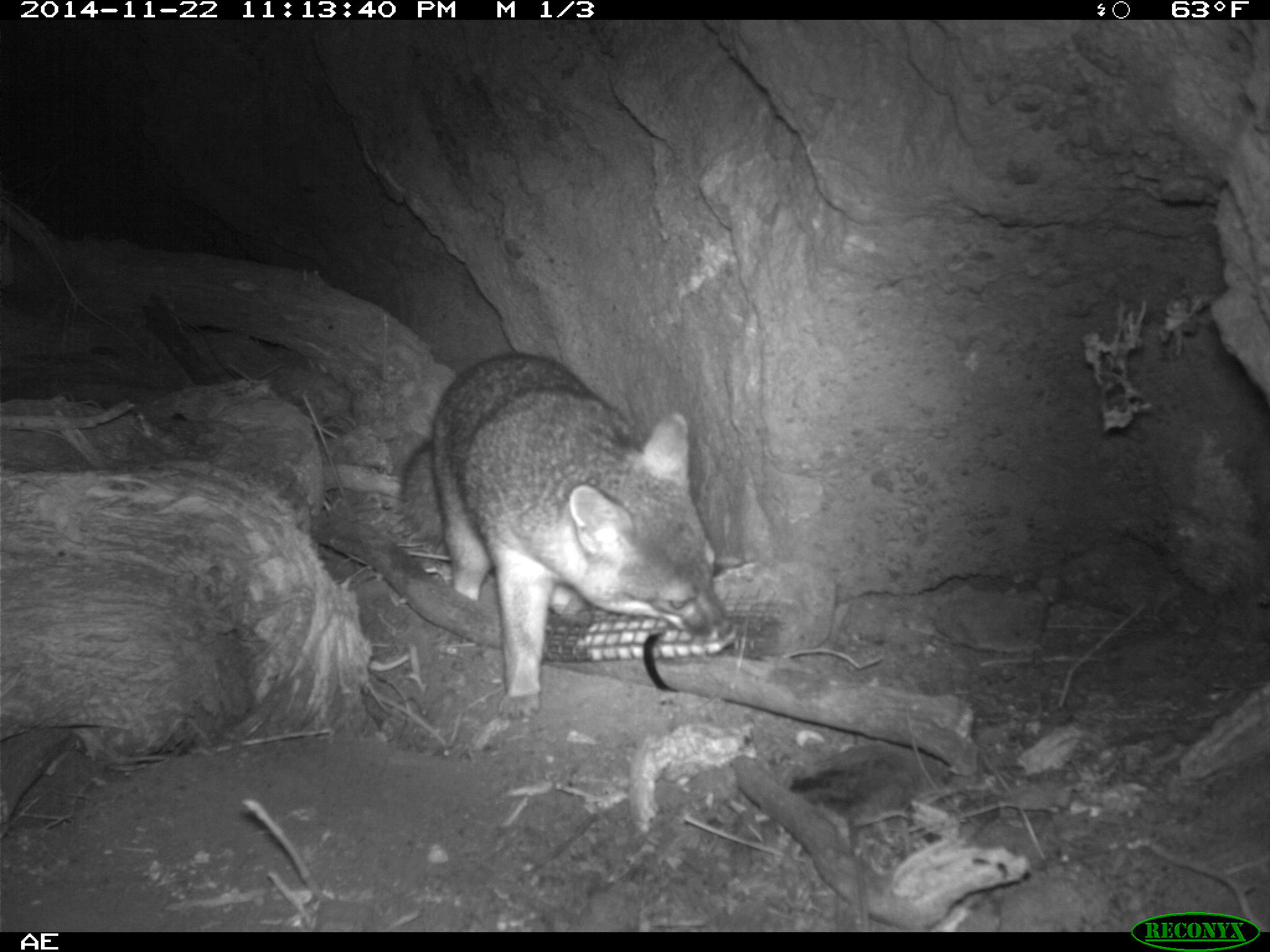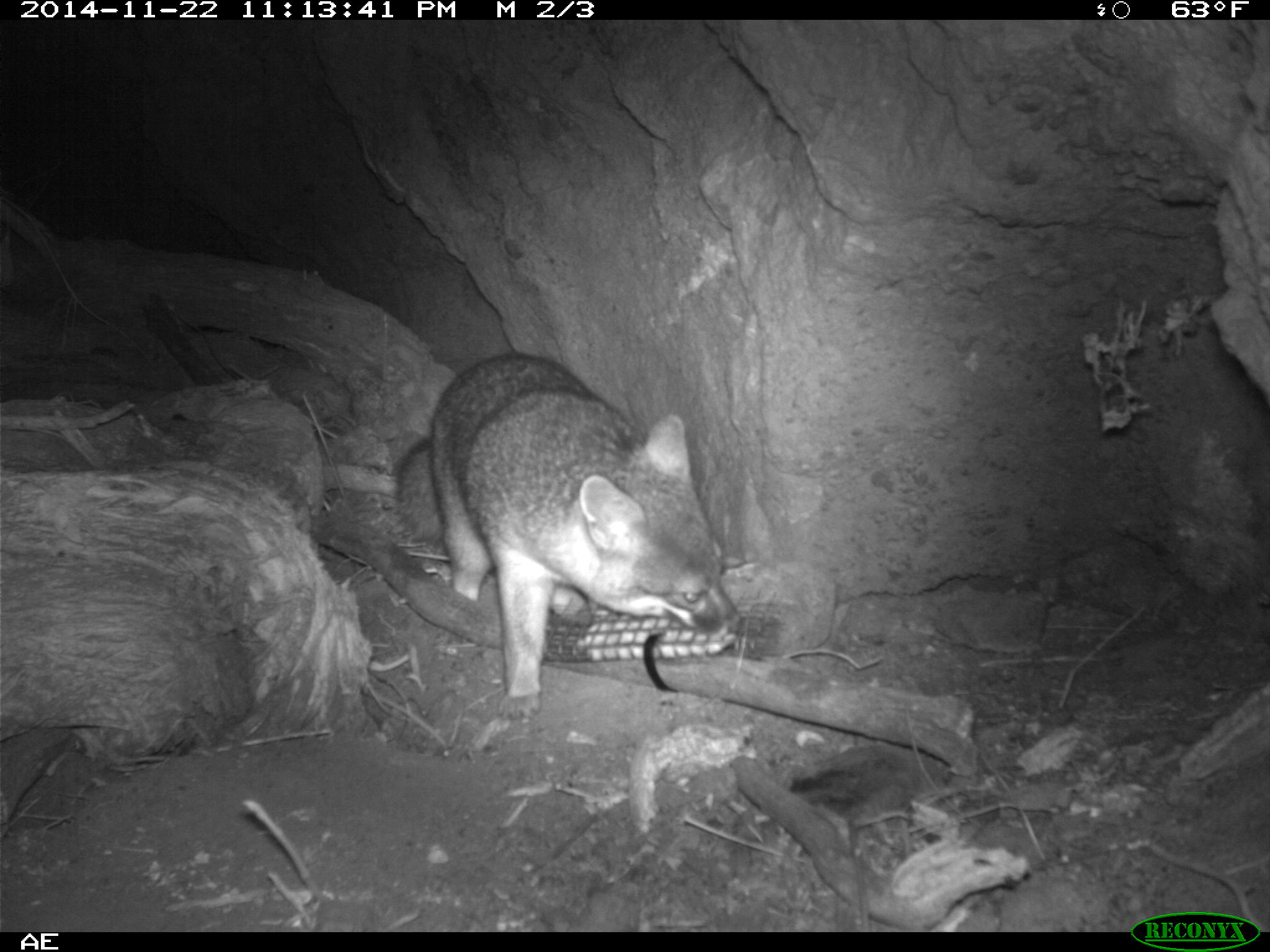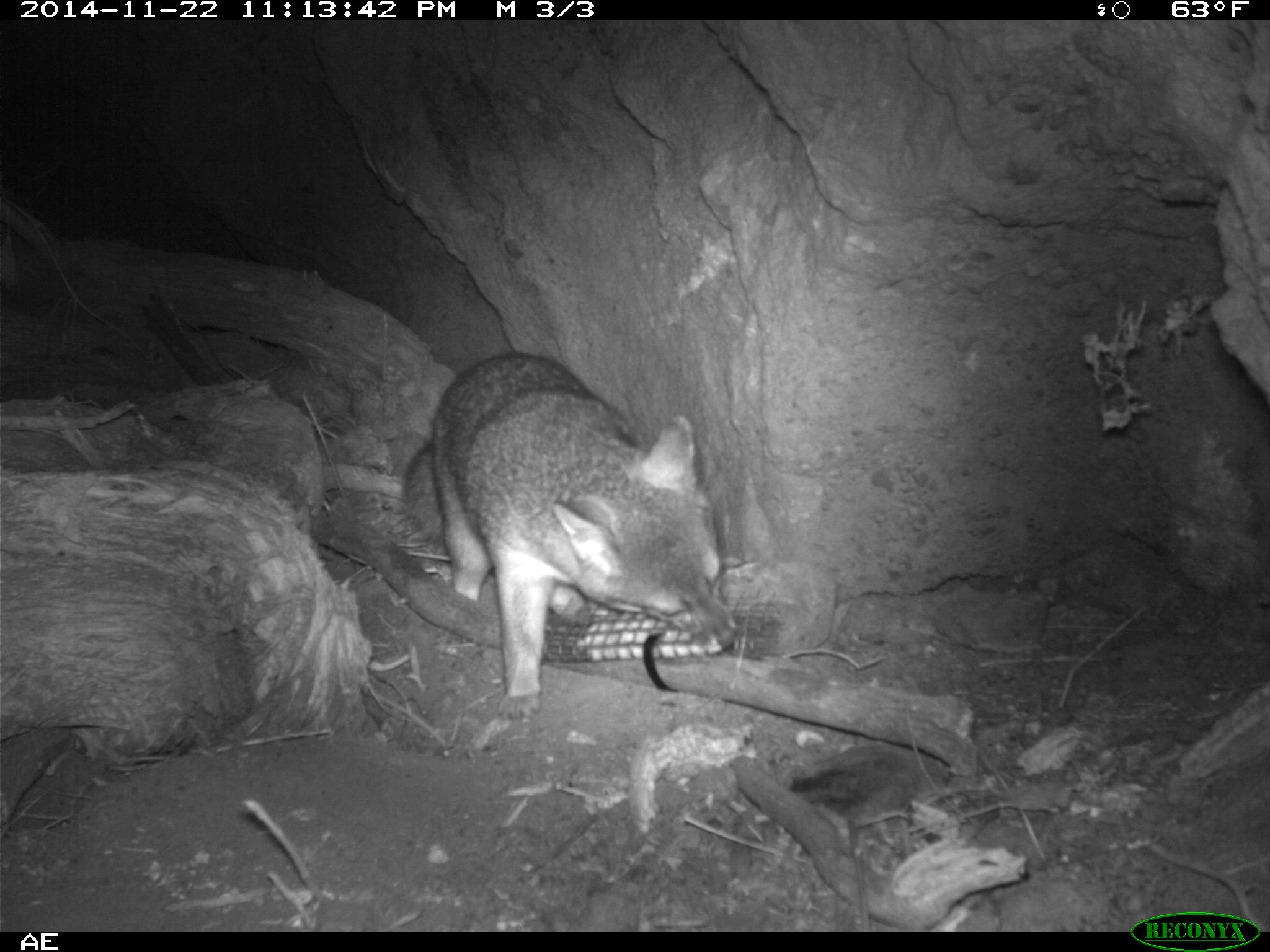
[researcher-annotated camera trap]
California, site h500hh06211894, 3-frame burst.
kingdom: Animalia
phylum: Chordata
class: Mammalia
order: Carnivora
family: Canidae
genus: Urocyon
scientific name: Urocyon littoralis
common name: island fox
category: fox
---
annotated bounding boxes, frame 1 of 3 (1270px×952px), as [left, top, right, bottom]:
fox: [401, 351, 733, 721]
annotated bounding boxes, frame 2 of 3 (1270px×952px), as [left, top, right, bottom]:
fox: [395, 352, 737, 721]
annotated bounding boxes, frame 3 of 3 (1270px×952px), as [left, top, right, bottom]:
fox: [403, 351, 741, 719]